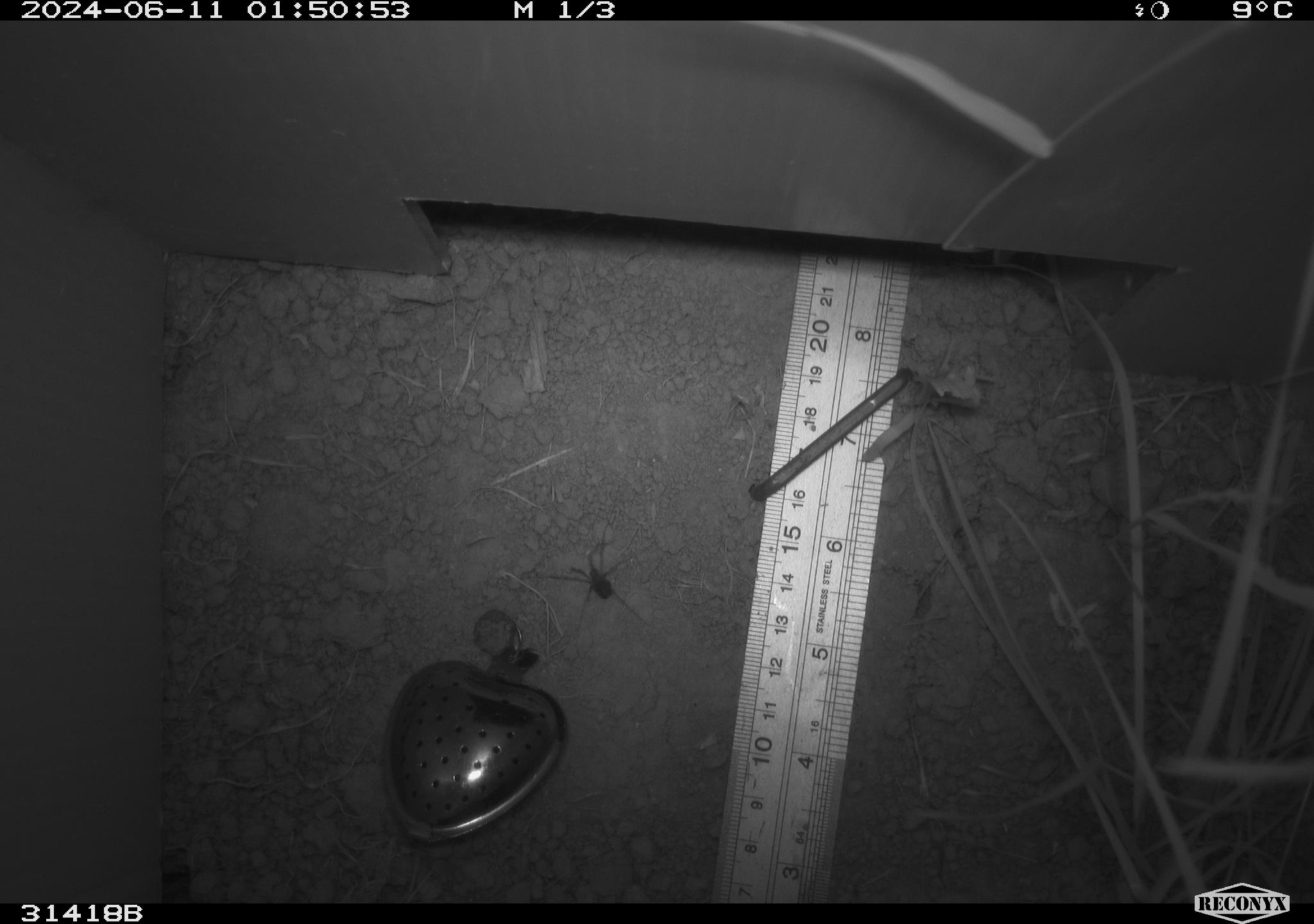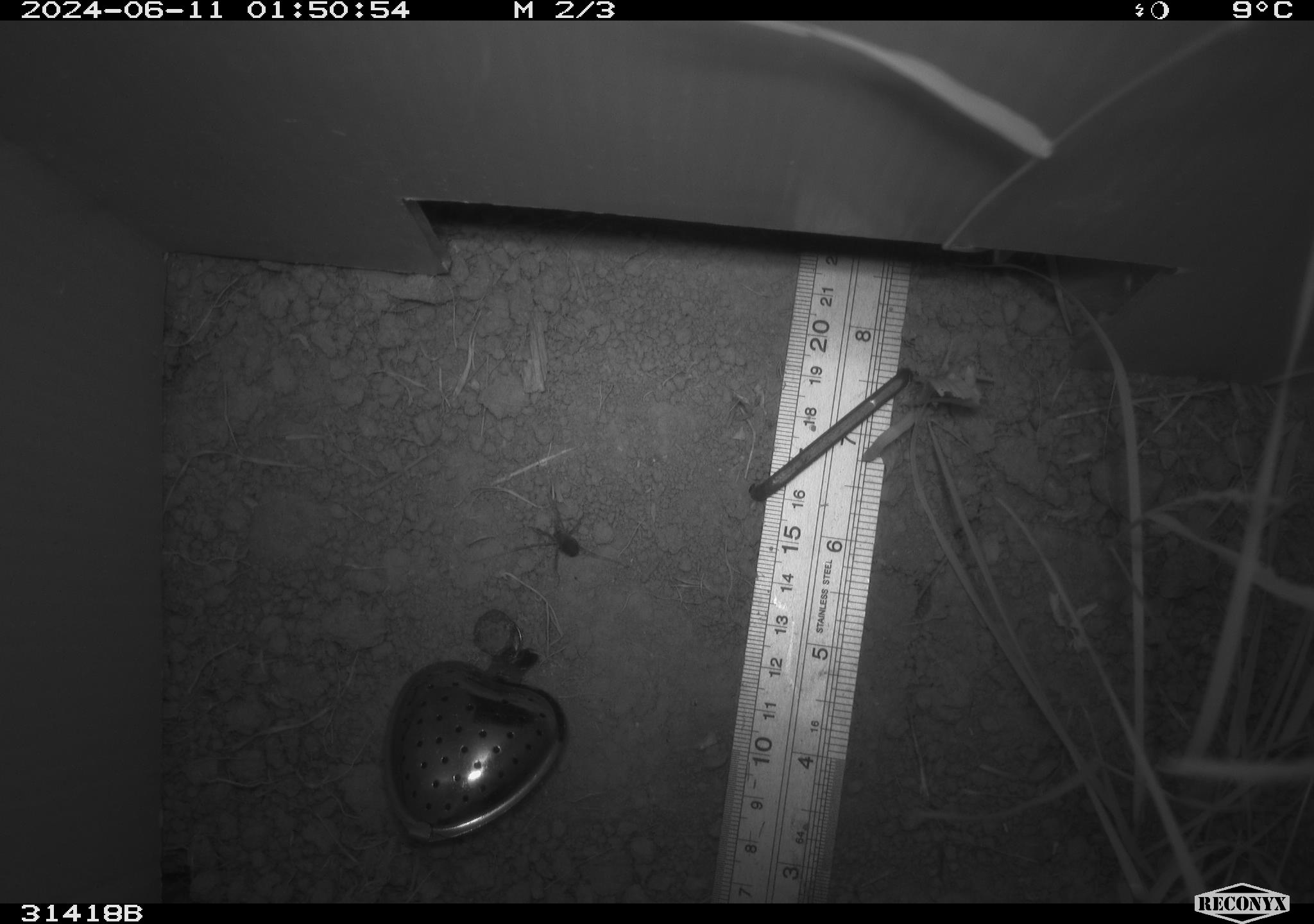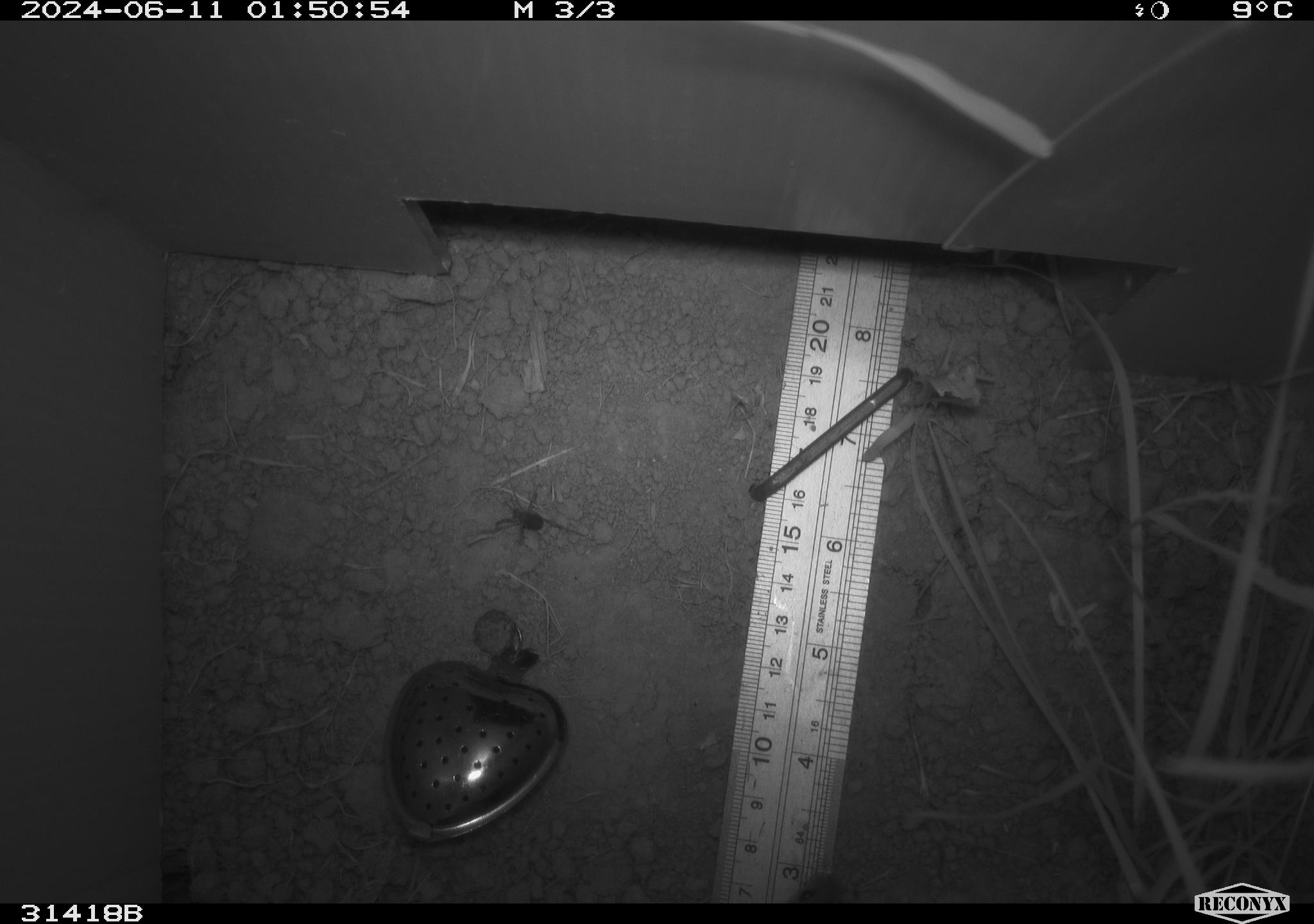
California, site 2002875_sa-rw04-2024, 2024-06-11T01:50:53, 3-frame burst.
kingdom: Animalia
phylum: Arthropoda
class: Arachnida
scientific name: Arachnida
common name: arachnids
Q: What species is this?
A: Arachnids (Arachnida).